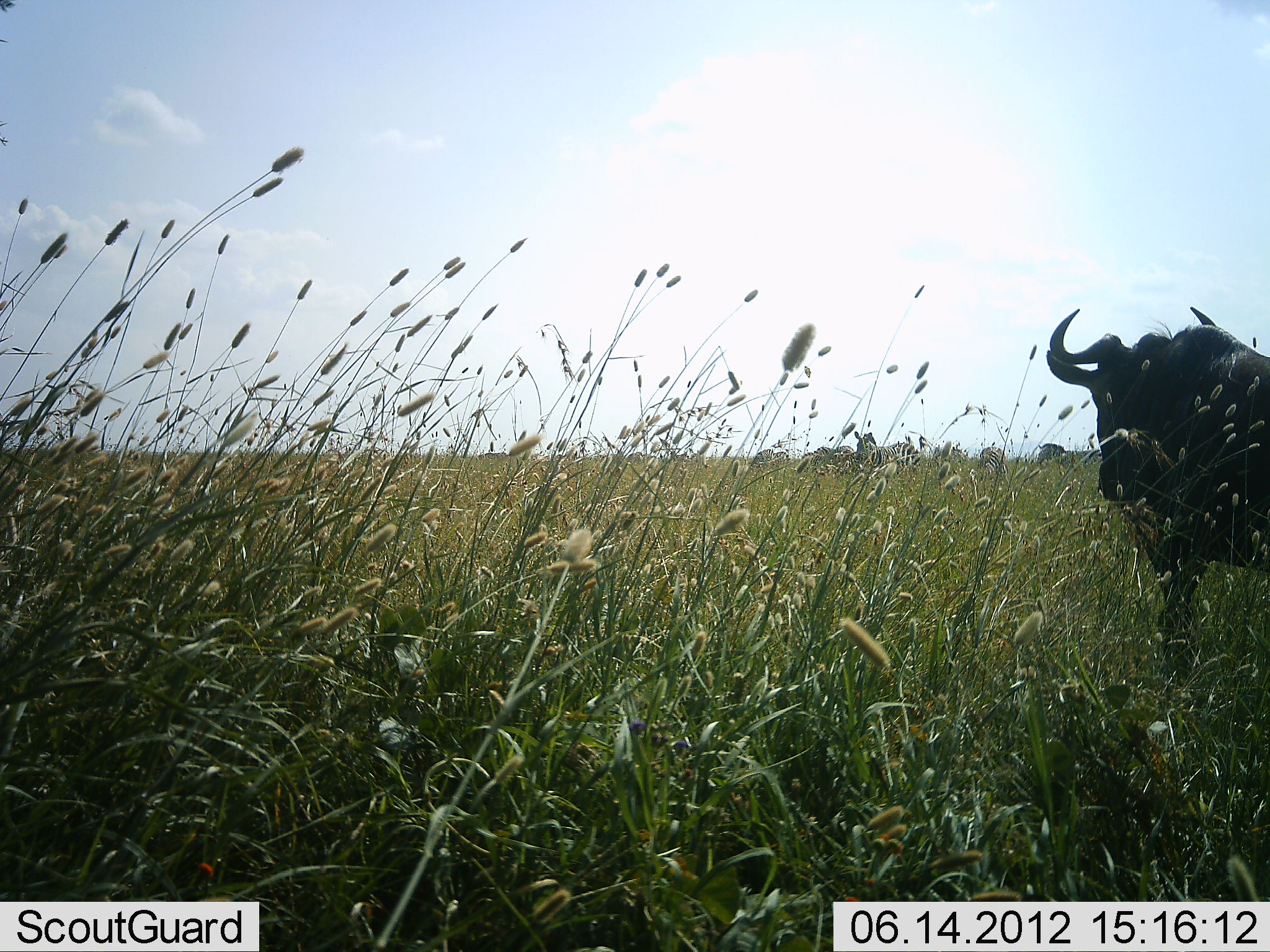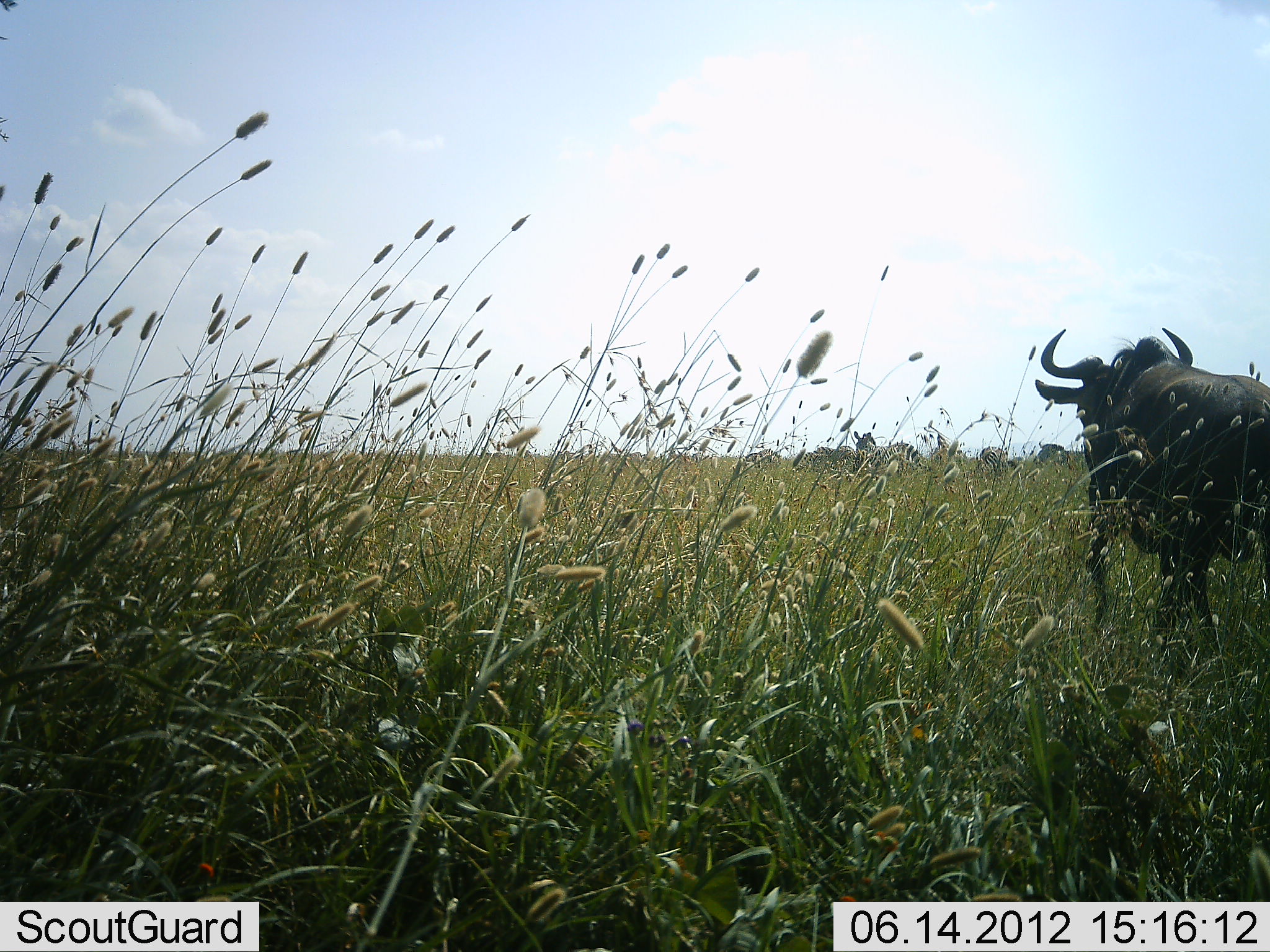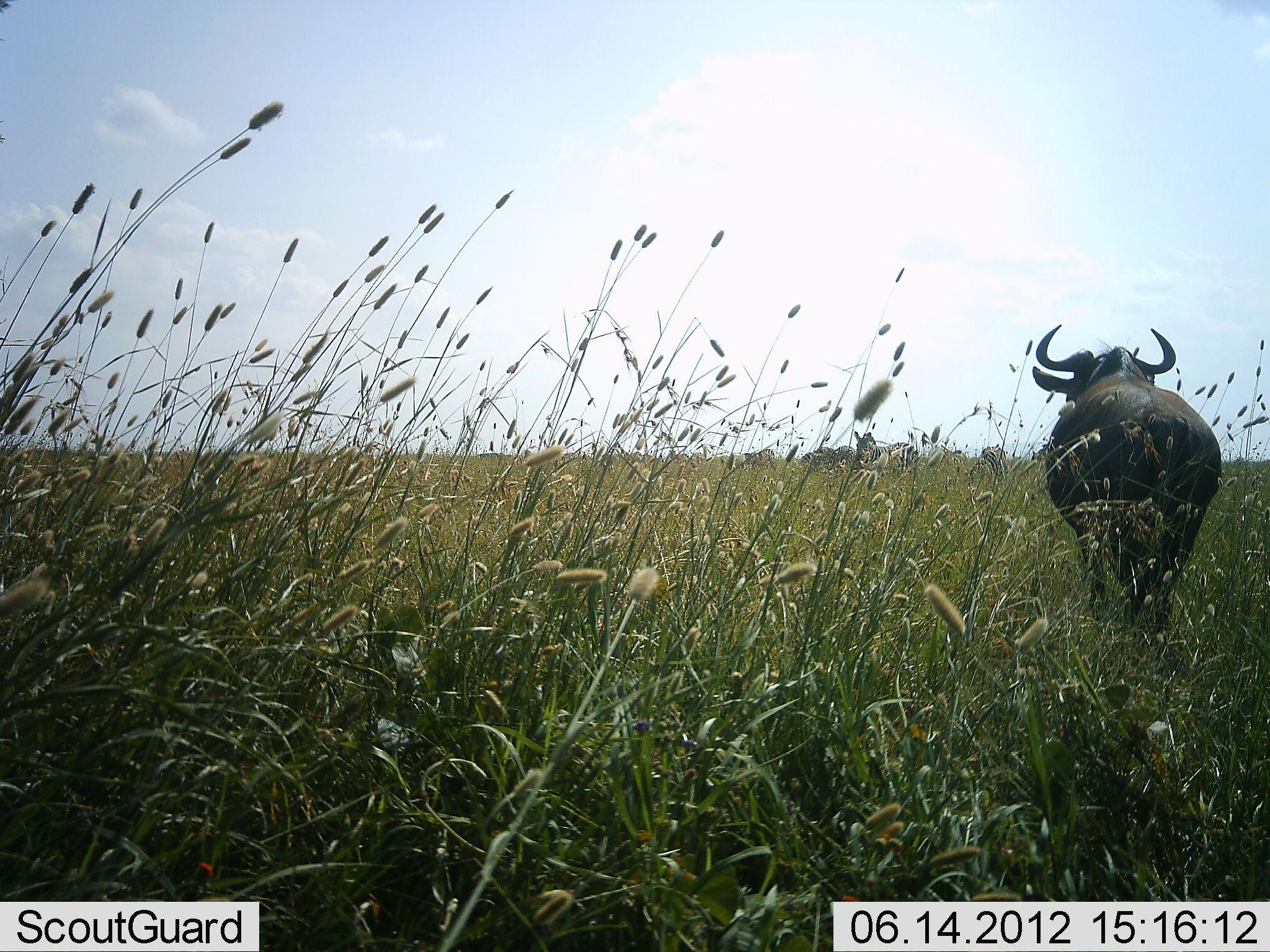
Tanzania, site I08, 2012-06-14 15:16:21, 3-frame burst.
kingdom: Animalia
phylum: Chordata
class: Mammalia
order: Artiodactyla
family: Bovidae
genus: Connochaetes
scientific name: Connochaetes taurinus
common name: blue wildebeest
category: wildebeest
Wildebeest (blue wildebeest) (Connochaetes taurinus), count 1. Behavior (volunteer vote fractions): standing 20%, resting 0%, moving 87%, interacting 0%. Young present (vote fraction): 0%. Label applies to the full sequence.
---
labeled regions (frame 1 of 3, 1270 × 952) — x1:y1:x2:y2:
animal: 1046:307:1270:690; 854:431:920:472; 970:446:1010:491; 1036:443:1102:467; 814:446:854:468; 751:449:789:468; 801:452:814:460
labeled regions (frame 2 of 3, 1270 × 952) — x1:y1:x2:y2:
animal: 1037:328:1270:644; 854:431:922:474; 1033:443:1089:471; 810:446:855:471; 976:446:1008:475; 744:449:782:467; 930:447:967:464; 792:452:813:472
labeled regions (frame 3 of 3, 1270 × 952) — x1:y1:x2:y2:
animal: 1031:324:1222:641; 854:431:919:475; 970:446:1009:480; 814:446:857:470; 735:449:774:469; 942:449:968:465; 801:452:814:464; 1031:449:1044:461